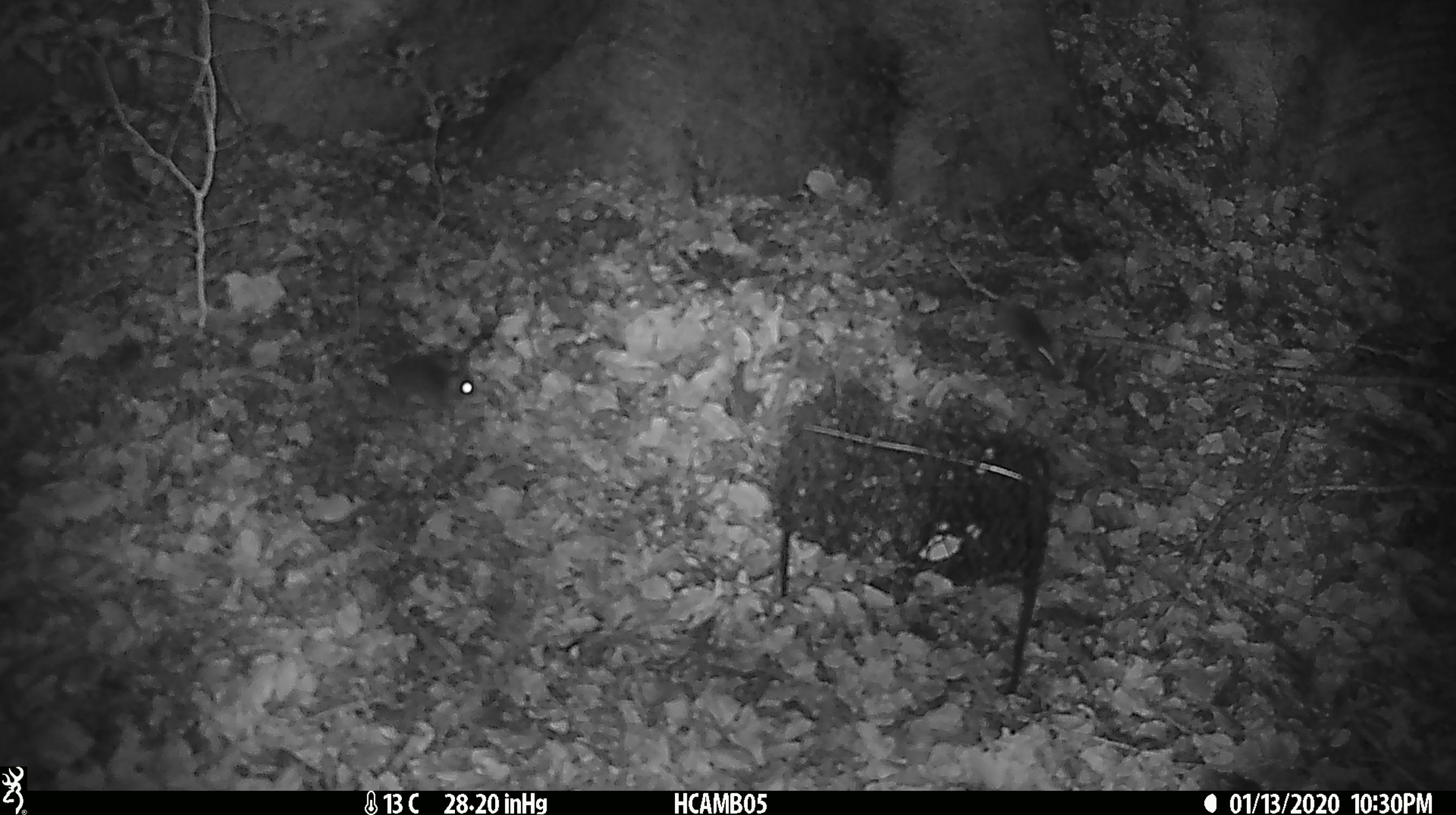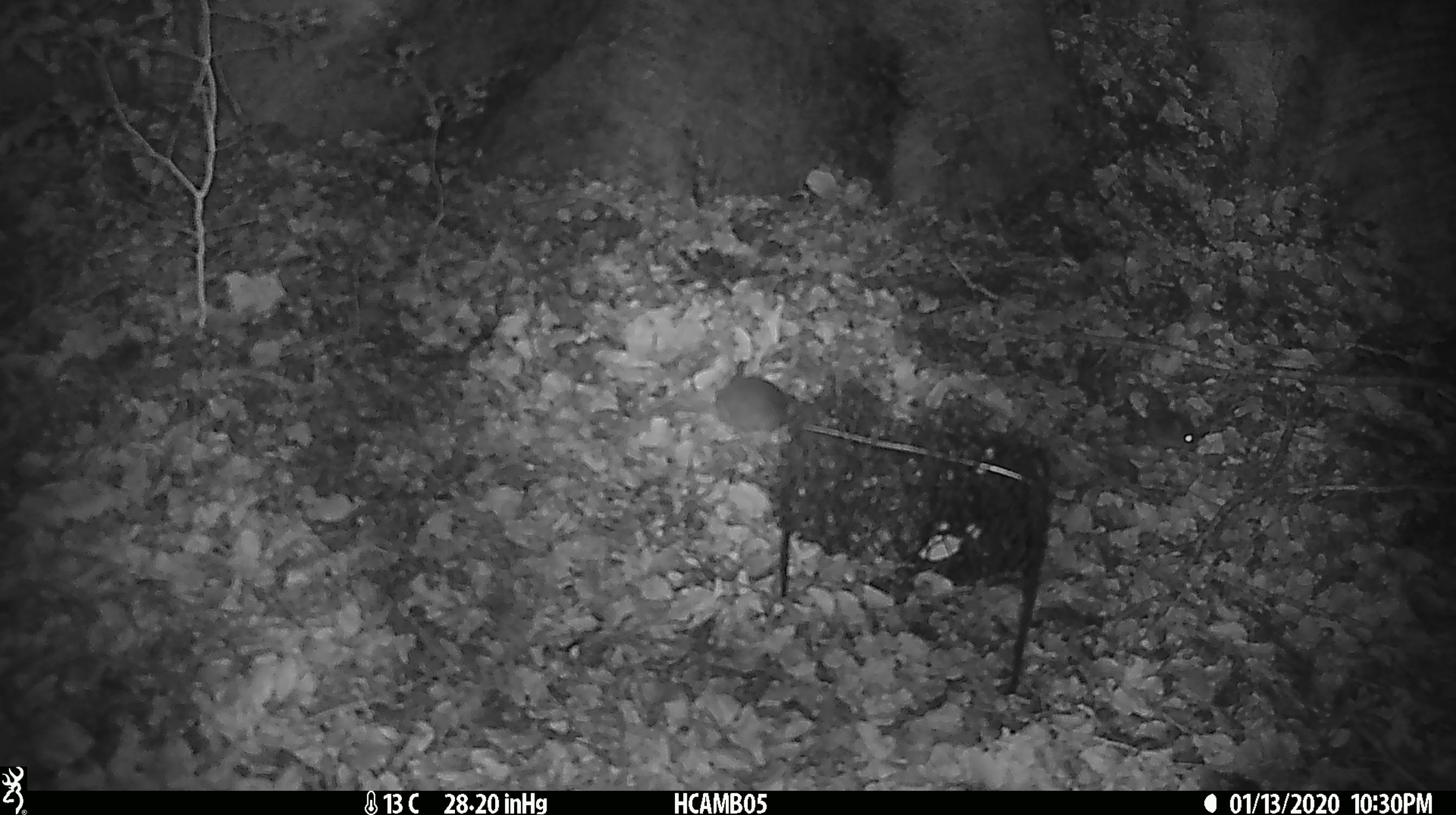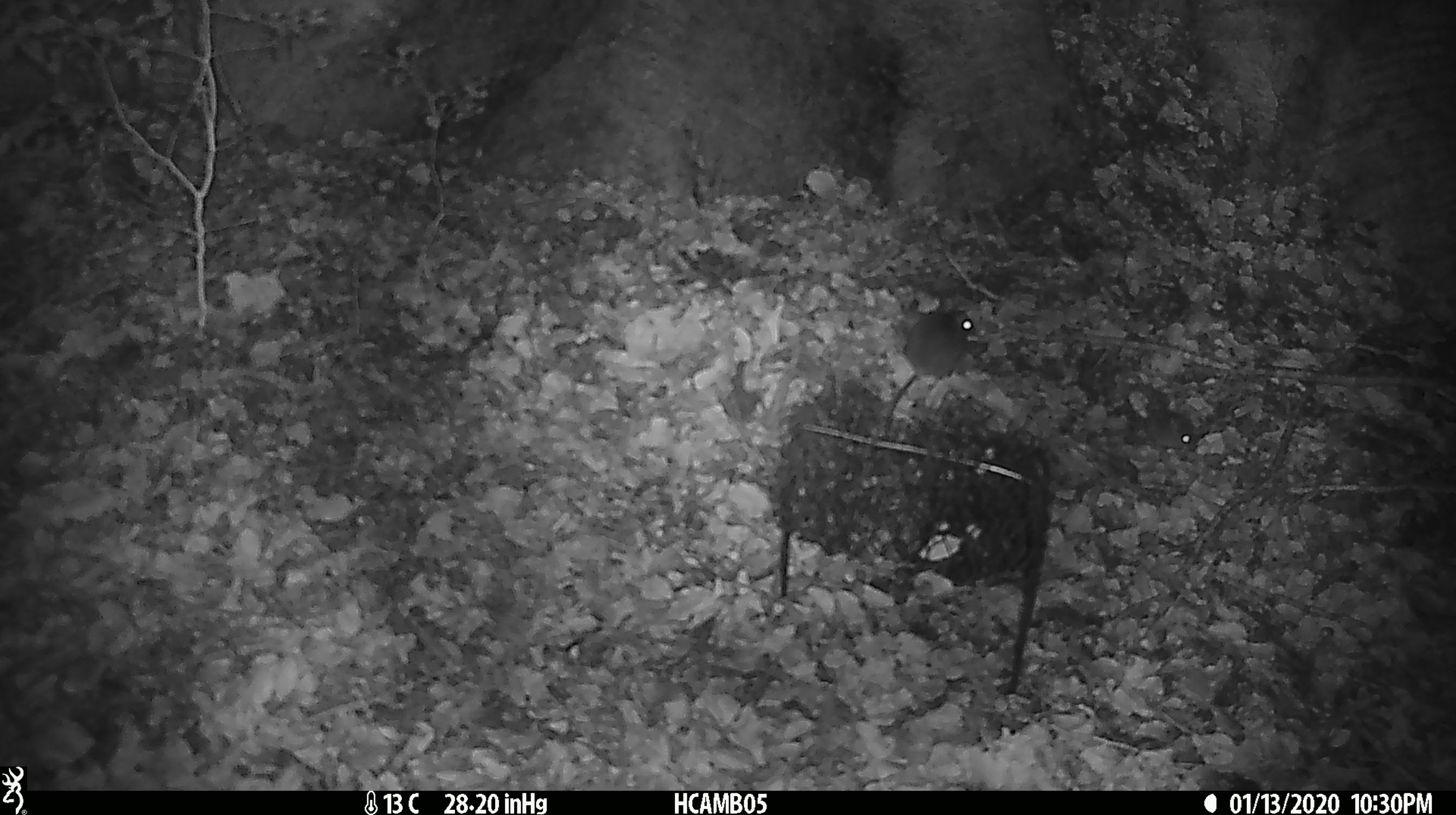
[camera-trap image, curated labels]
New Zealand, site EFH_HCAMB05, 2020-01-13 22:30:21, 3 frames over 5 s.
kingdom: Animalia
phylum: Chordata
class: Mammalia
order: Rodentia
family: Muridae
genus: Mus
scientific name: Mus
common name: mouse